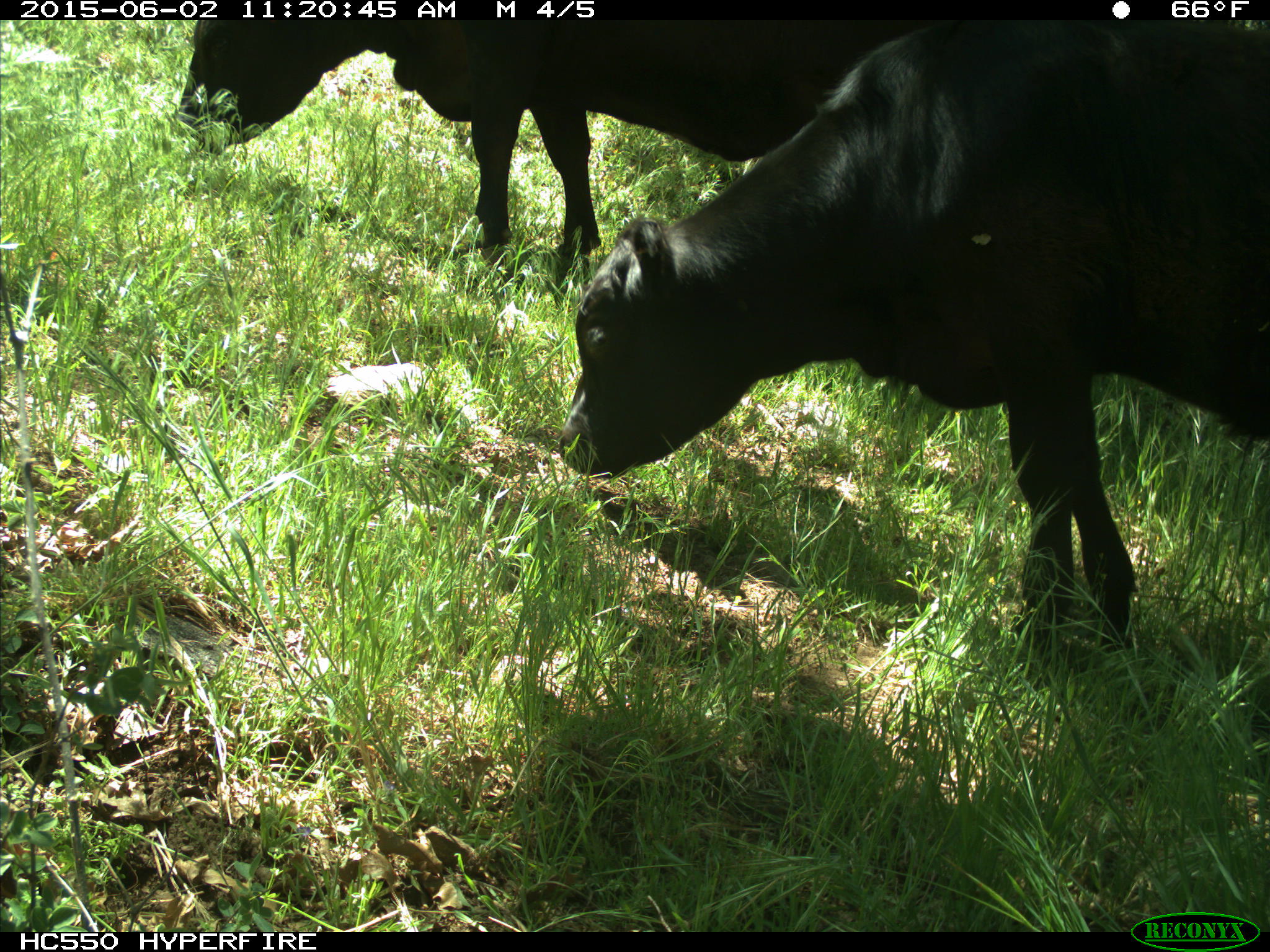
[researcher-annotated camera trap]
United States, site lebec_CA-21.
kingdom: Animalia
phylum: Chordata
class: Mammalia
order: Artiodactyla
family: Bovidae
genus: Bos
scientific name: Bos taurus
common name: domestic cow